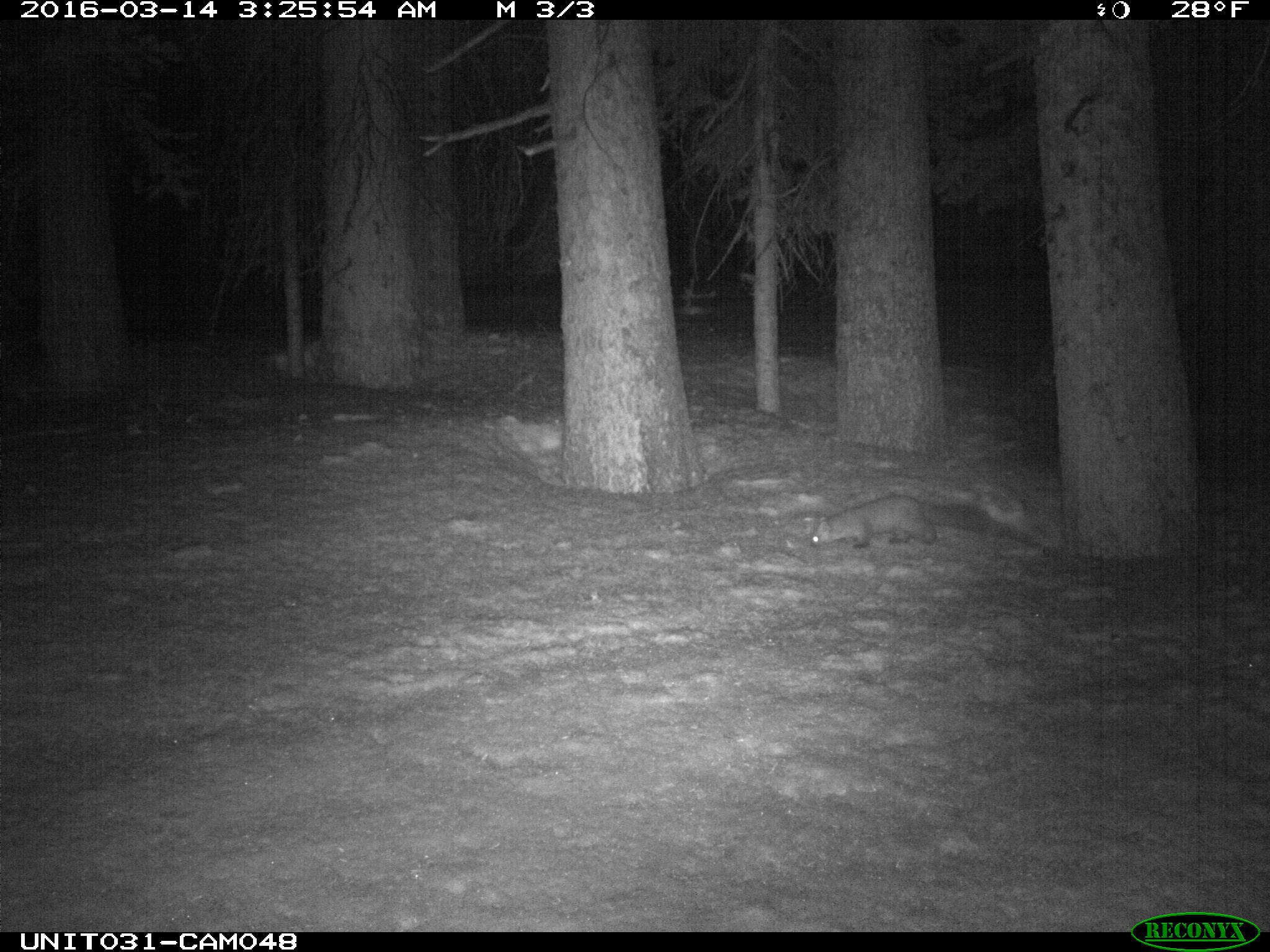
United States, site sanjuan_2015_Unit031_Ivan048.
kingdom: Animalia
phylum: Chordata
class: Mammalia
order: Carnivora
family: Mustelidae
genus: Martes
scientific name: Martes americana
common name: american marten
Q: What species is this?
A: Martes americana (american marten).